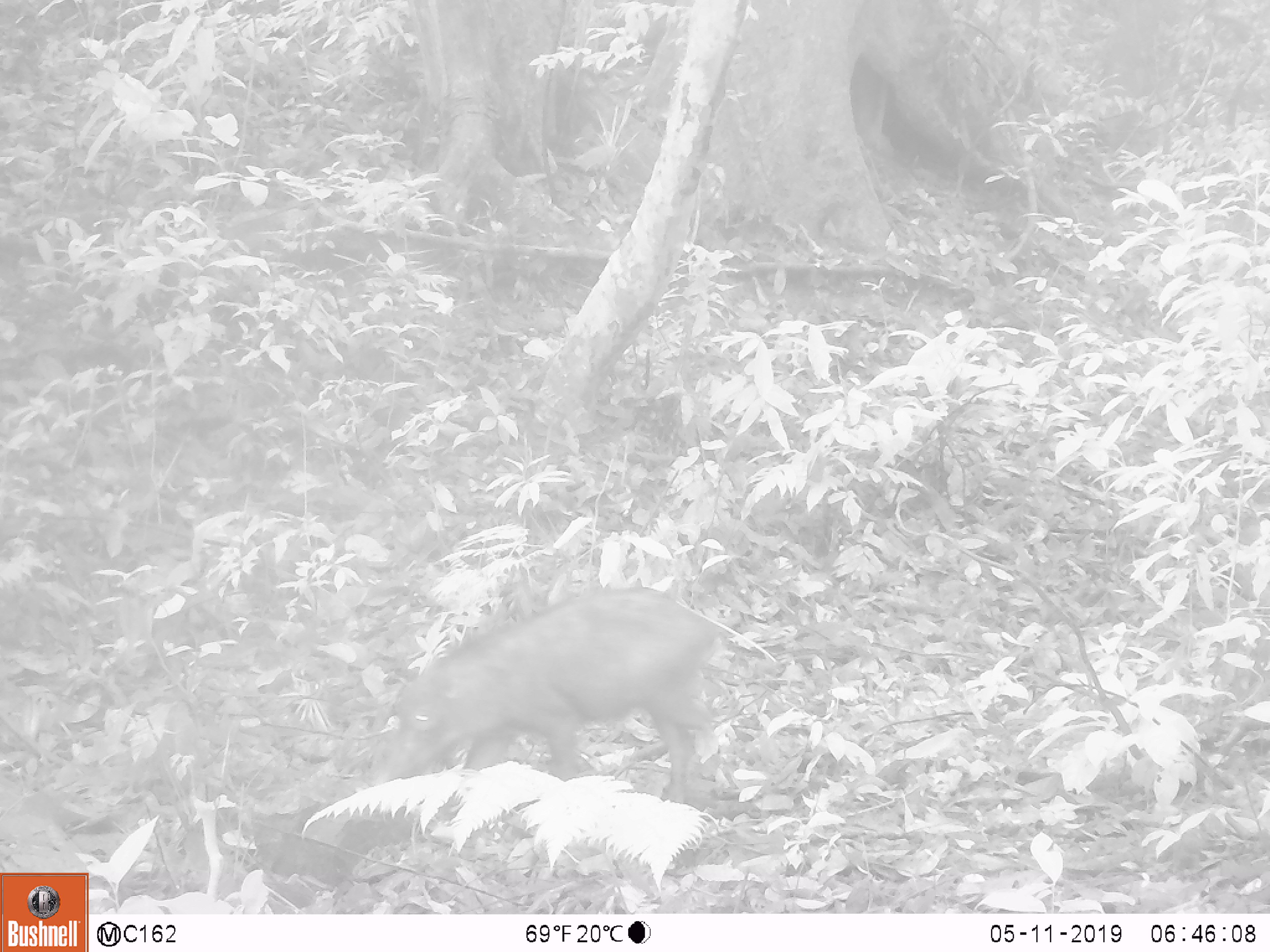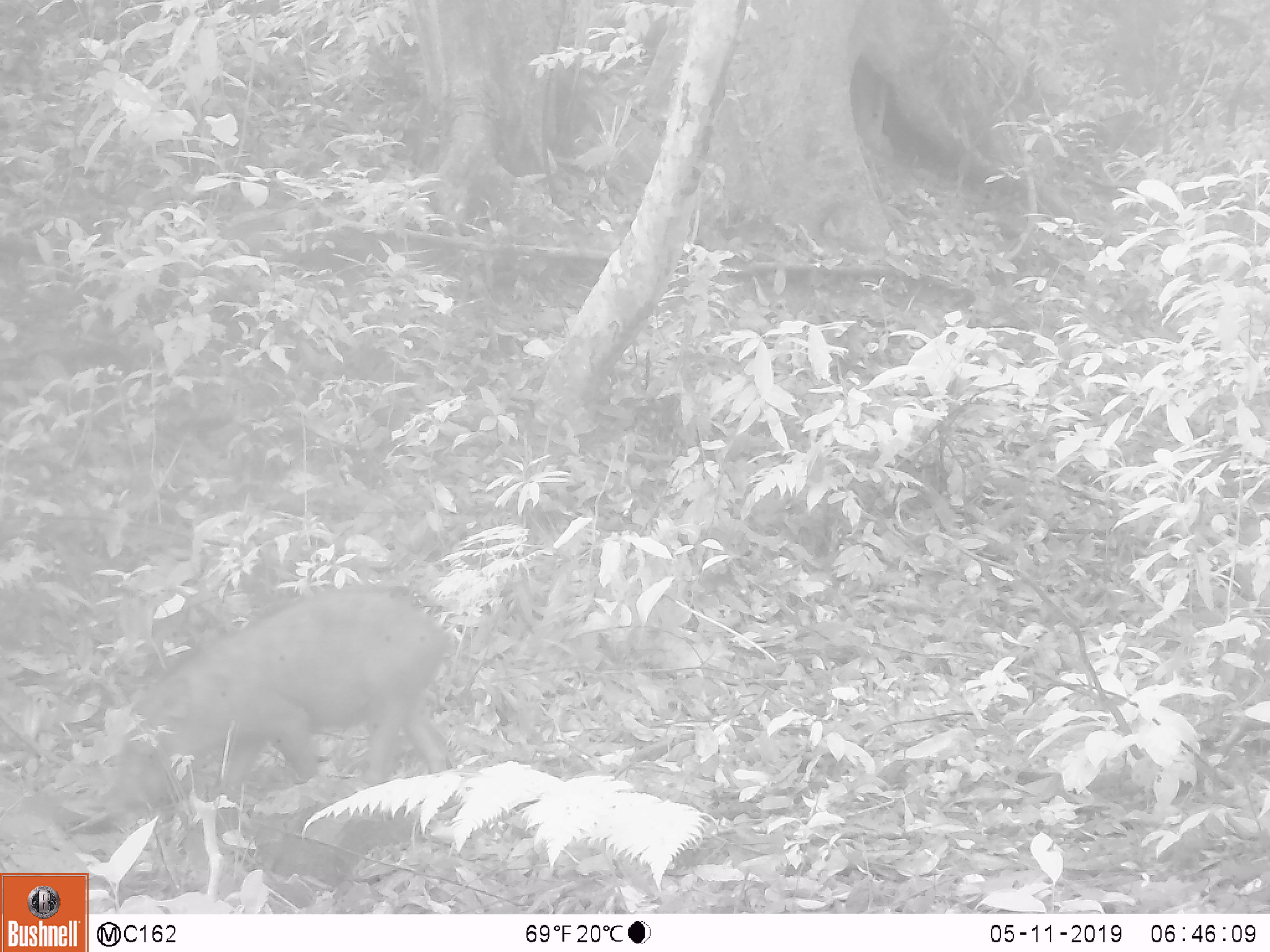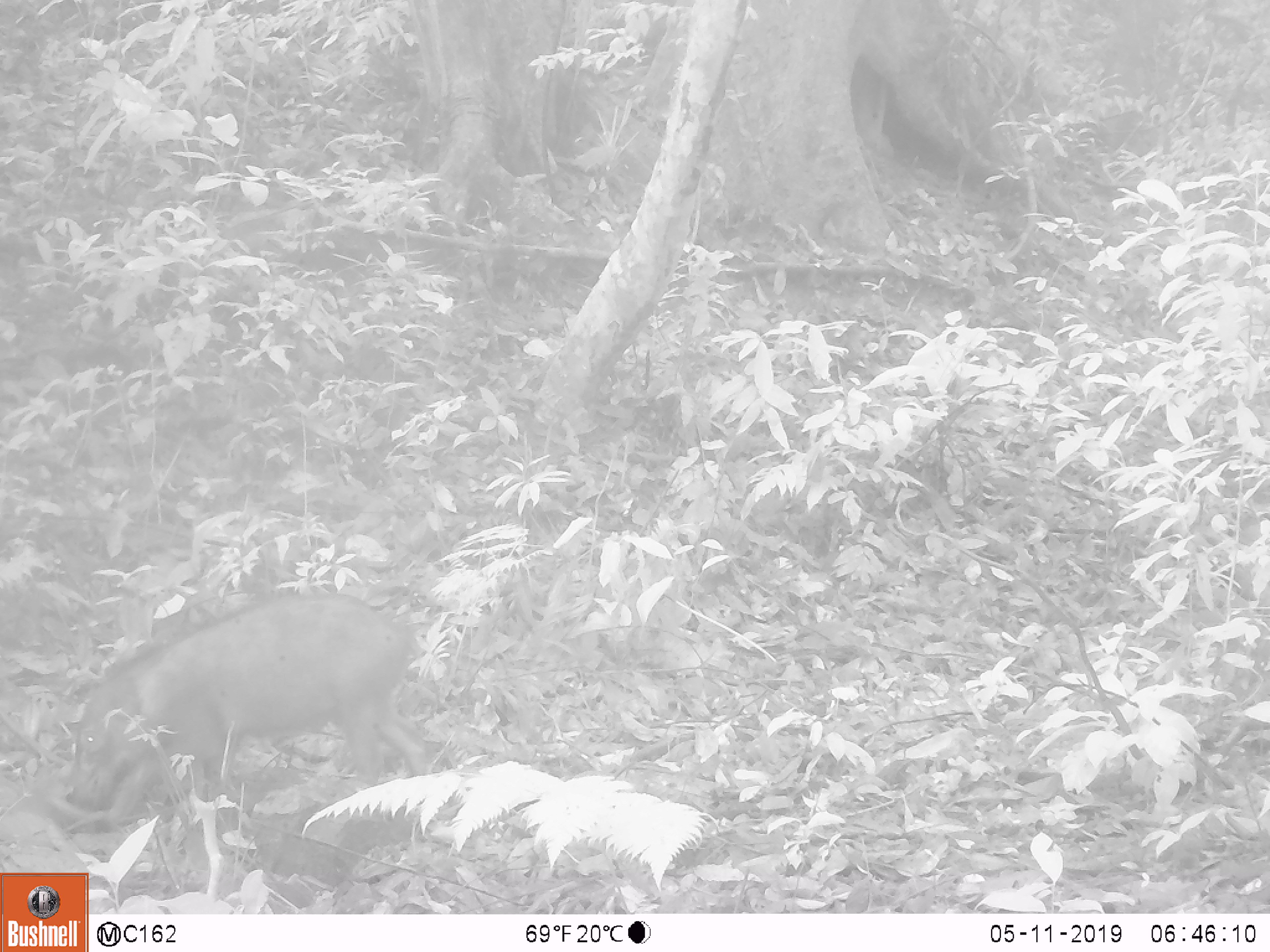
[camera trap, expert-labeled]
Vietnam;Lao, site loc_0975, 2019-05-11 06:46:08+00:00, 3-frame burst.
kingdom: Animalia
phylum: Chordata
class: Mammalia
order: Artiodactyla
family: Suidae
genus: Sus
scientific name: Sus scrofa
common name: eurasian wild pig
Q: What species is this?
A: Eurasian wild pig (Sus scrofa).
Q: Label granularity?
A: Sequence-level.